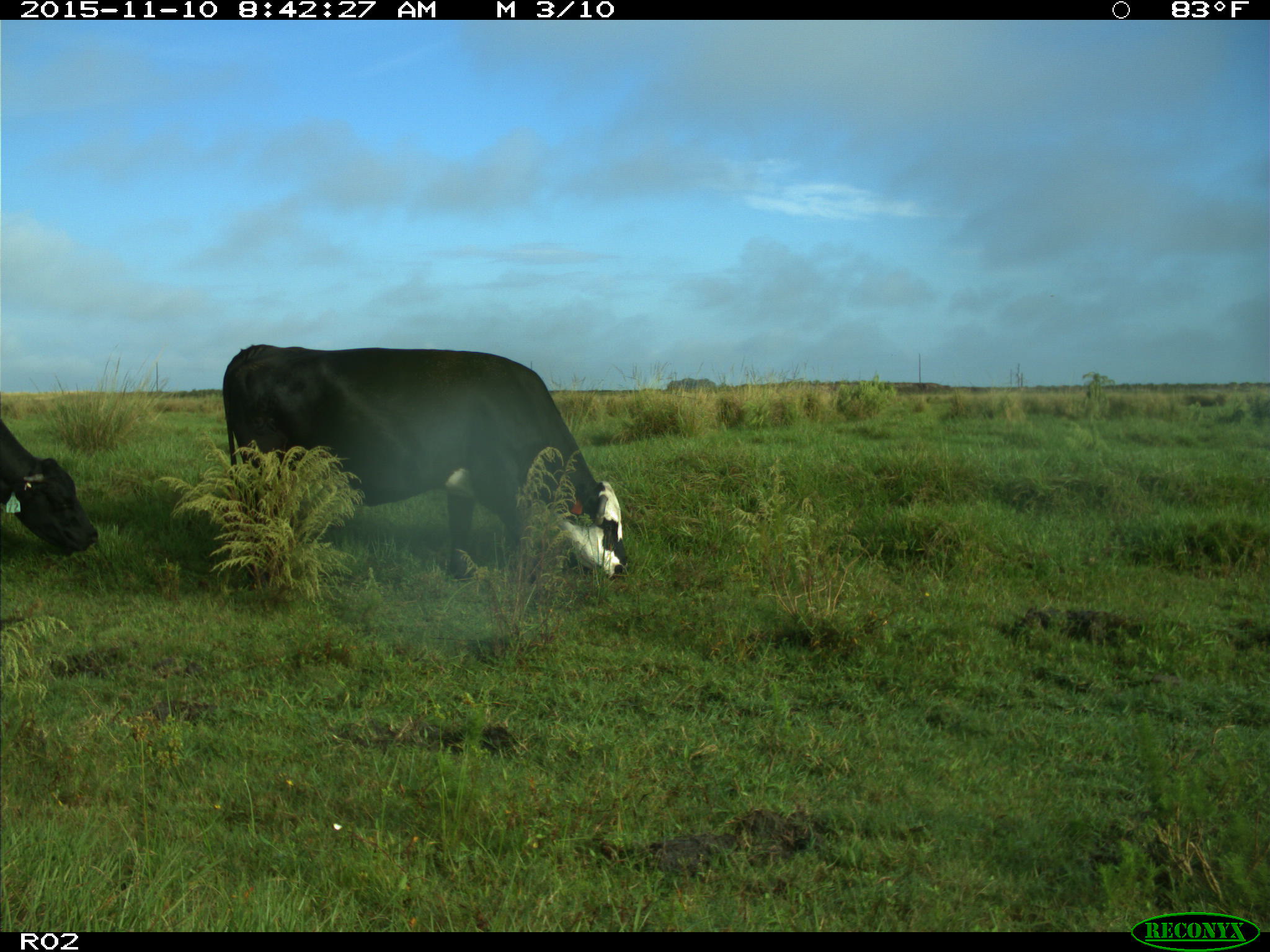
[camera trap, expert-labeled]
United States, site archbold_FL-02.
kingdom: Animalia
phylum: Chordata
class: Mammalia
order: Artiodactyla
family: Bovidae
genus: Bos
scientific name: Bos taurus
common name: domestic cow